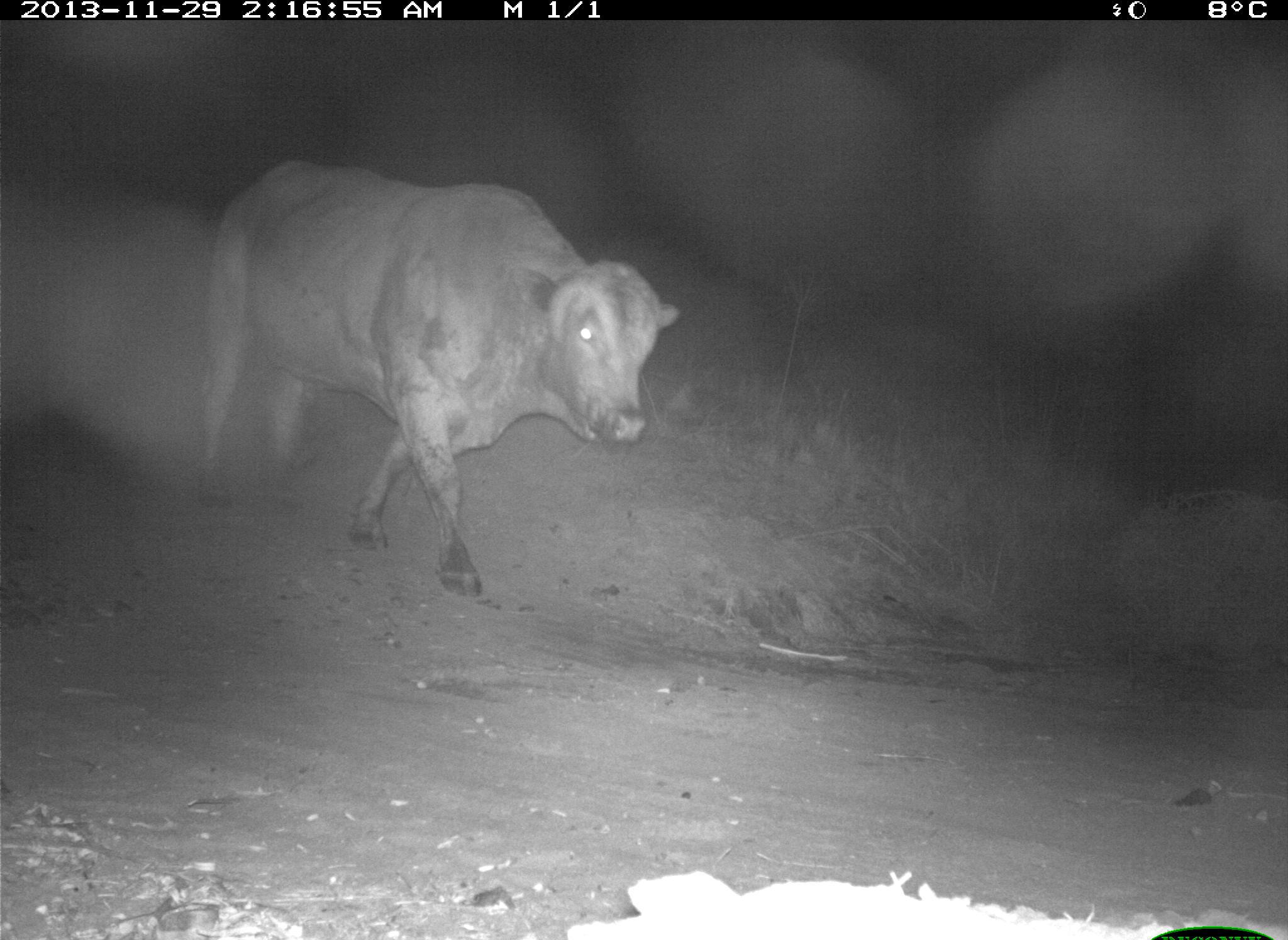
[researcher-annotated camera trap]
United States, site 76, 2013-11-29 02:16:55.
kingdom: Animalia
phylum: Chordata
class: Mammalia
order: Artiodactyla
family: Bovidae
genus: Bos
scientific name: Bos taurus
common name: cow